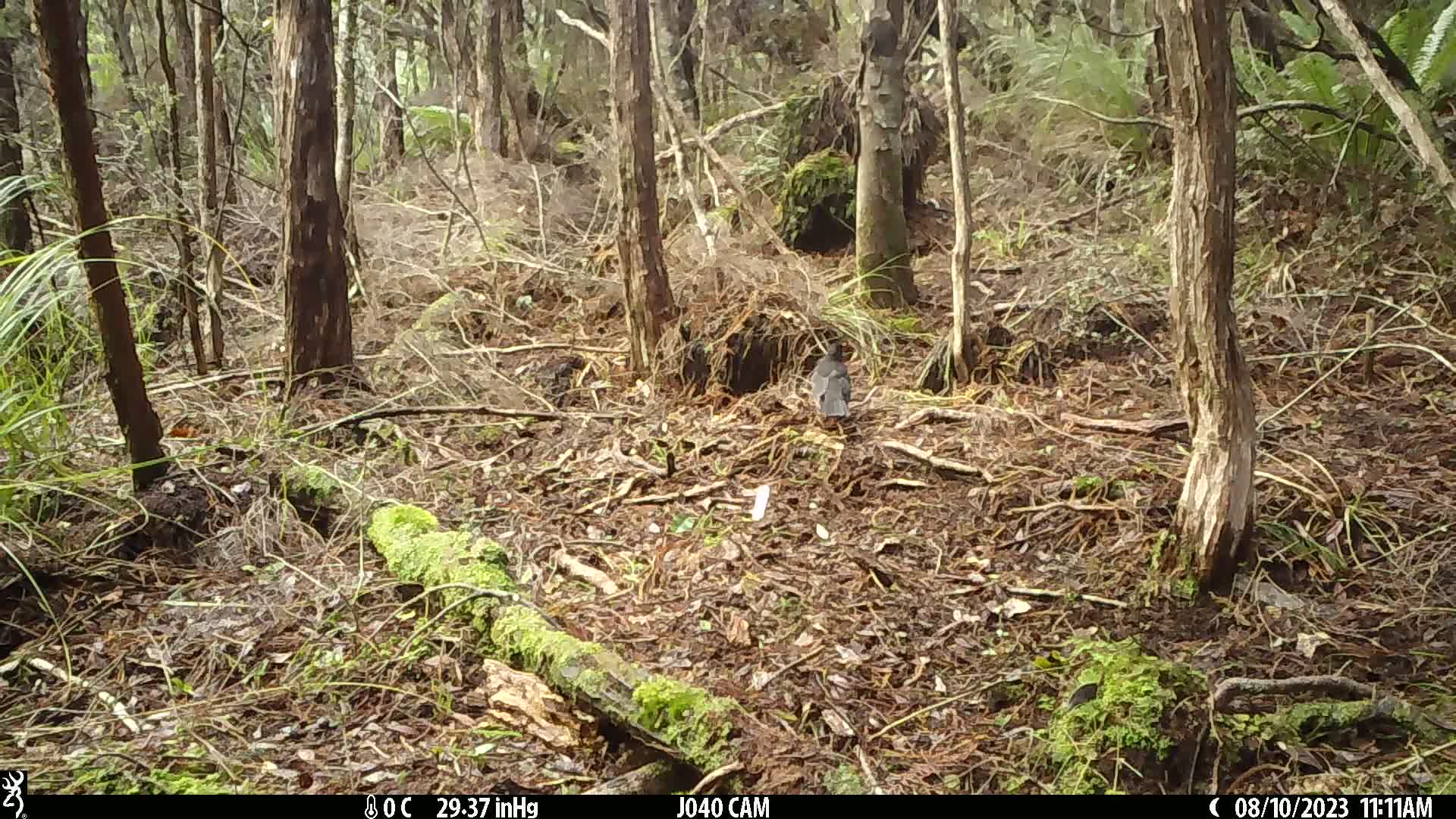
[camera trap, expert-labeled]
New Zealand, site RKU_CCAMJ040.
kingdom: Animalia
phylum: Chordata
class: Aves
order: Passeriformes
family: Turdidae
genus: Turdus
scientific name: Turdus merula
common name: eurasian blackbird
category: blackbird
Blackbird (eurasian blackbird) (Turdus merula).